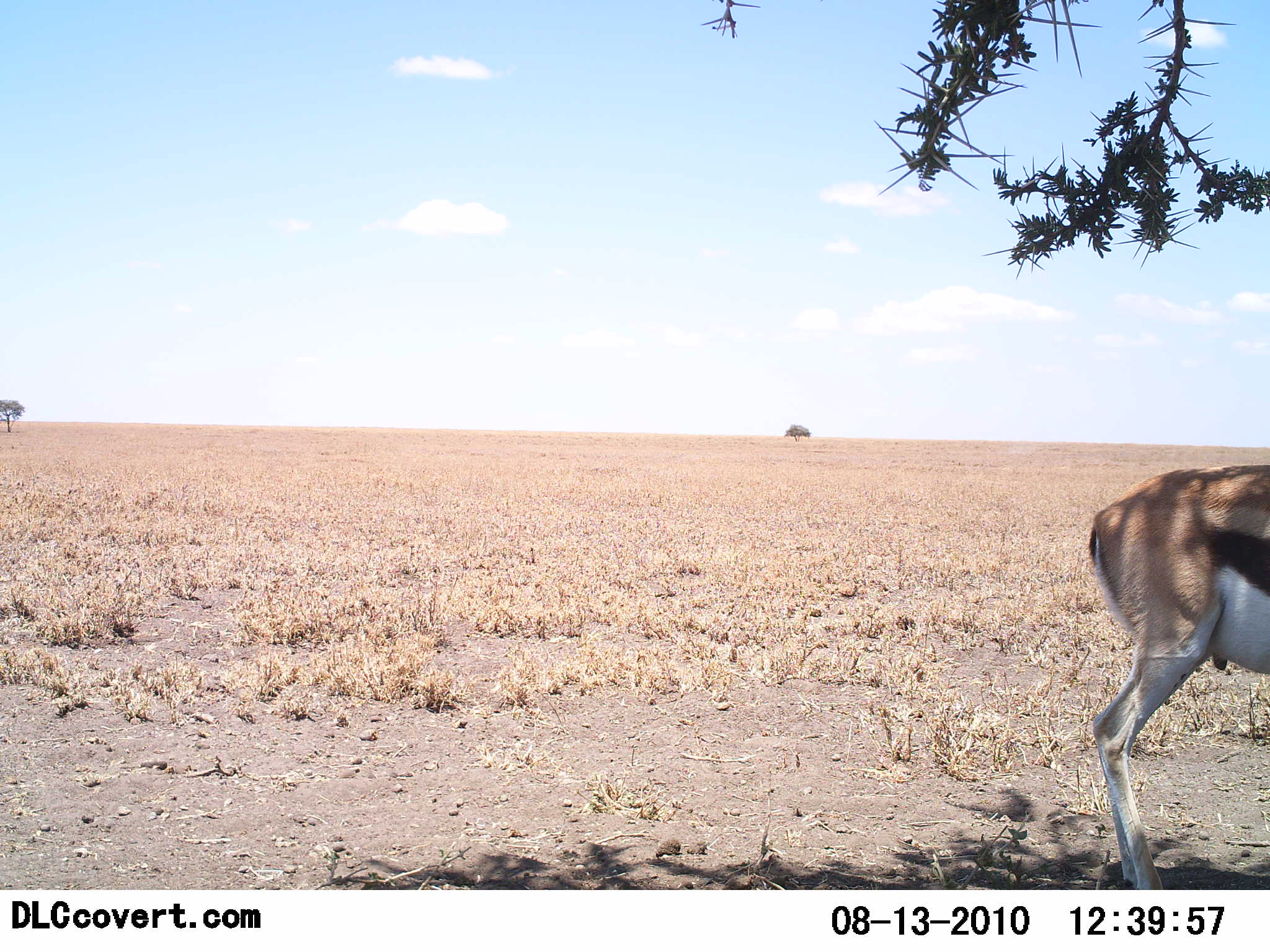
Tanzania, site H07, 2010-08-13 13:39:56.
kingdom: Animalia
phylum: Chordata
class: Mammalia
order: Artiodactyla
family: Bovidae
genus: Eudorcas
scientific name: Eudorcas thomsonii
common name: thomson's gazelle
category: gazellethomsons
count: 1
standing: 100%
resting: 0%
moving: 0%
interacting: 0%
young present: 0%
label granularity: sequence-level